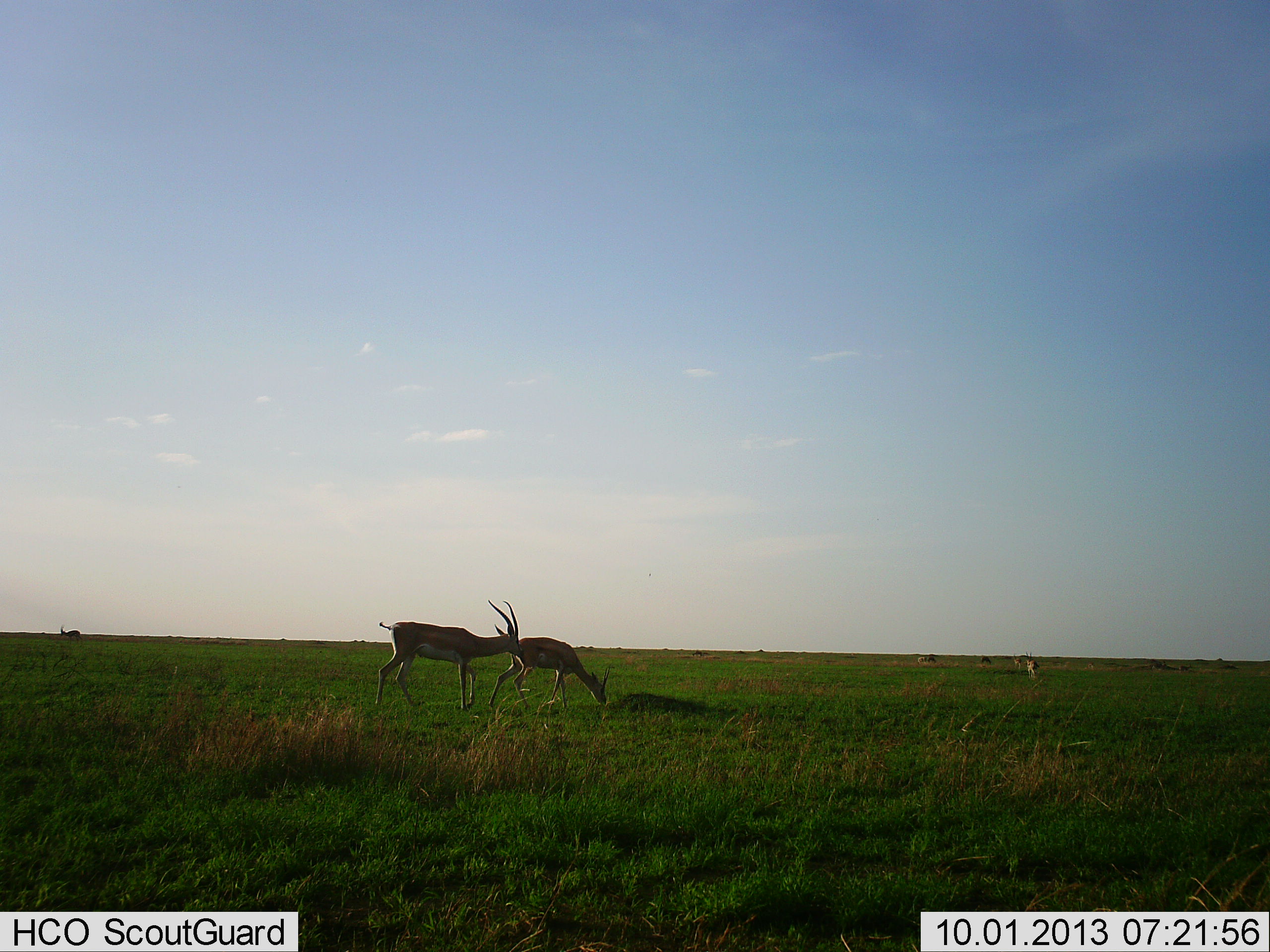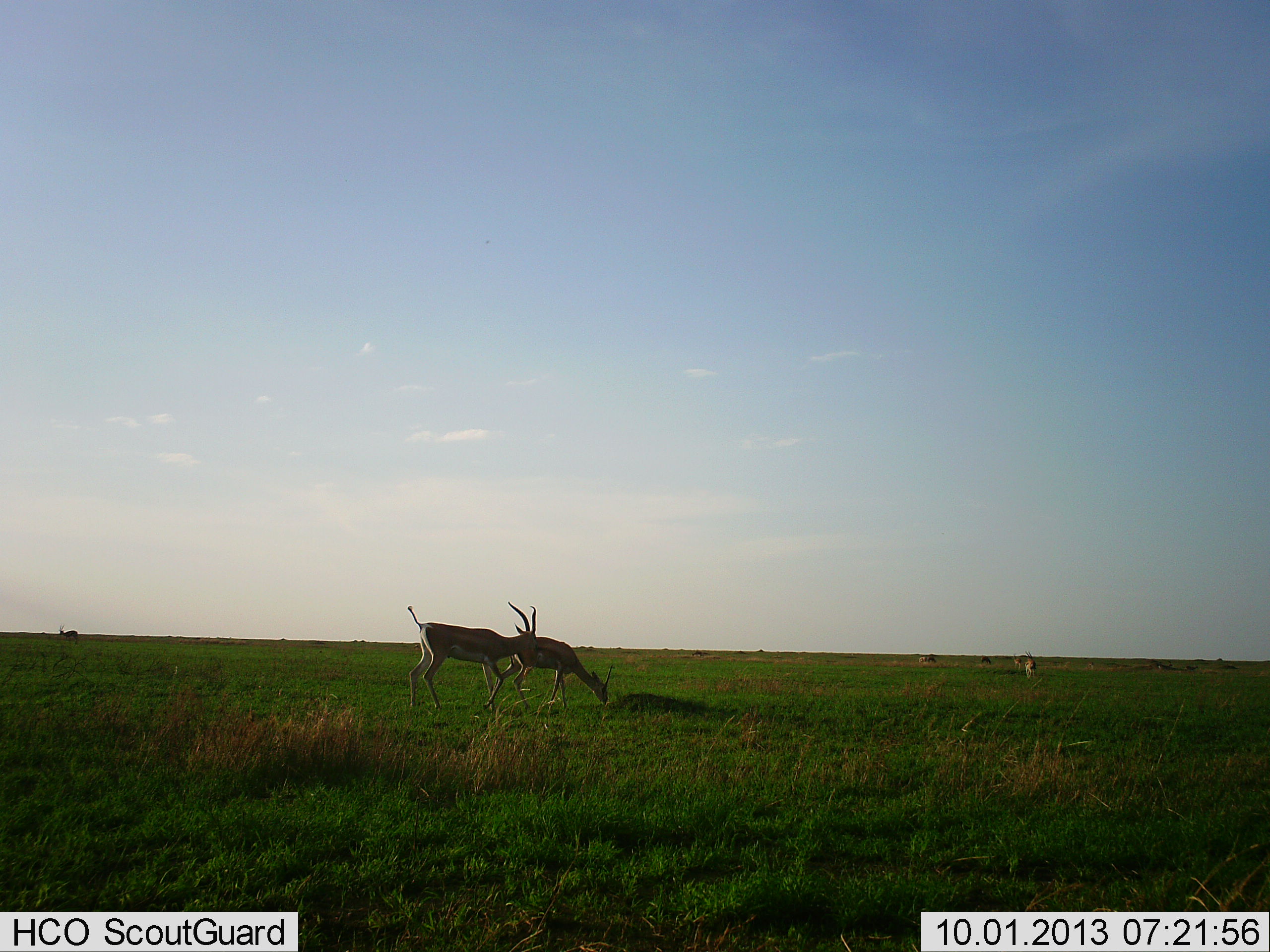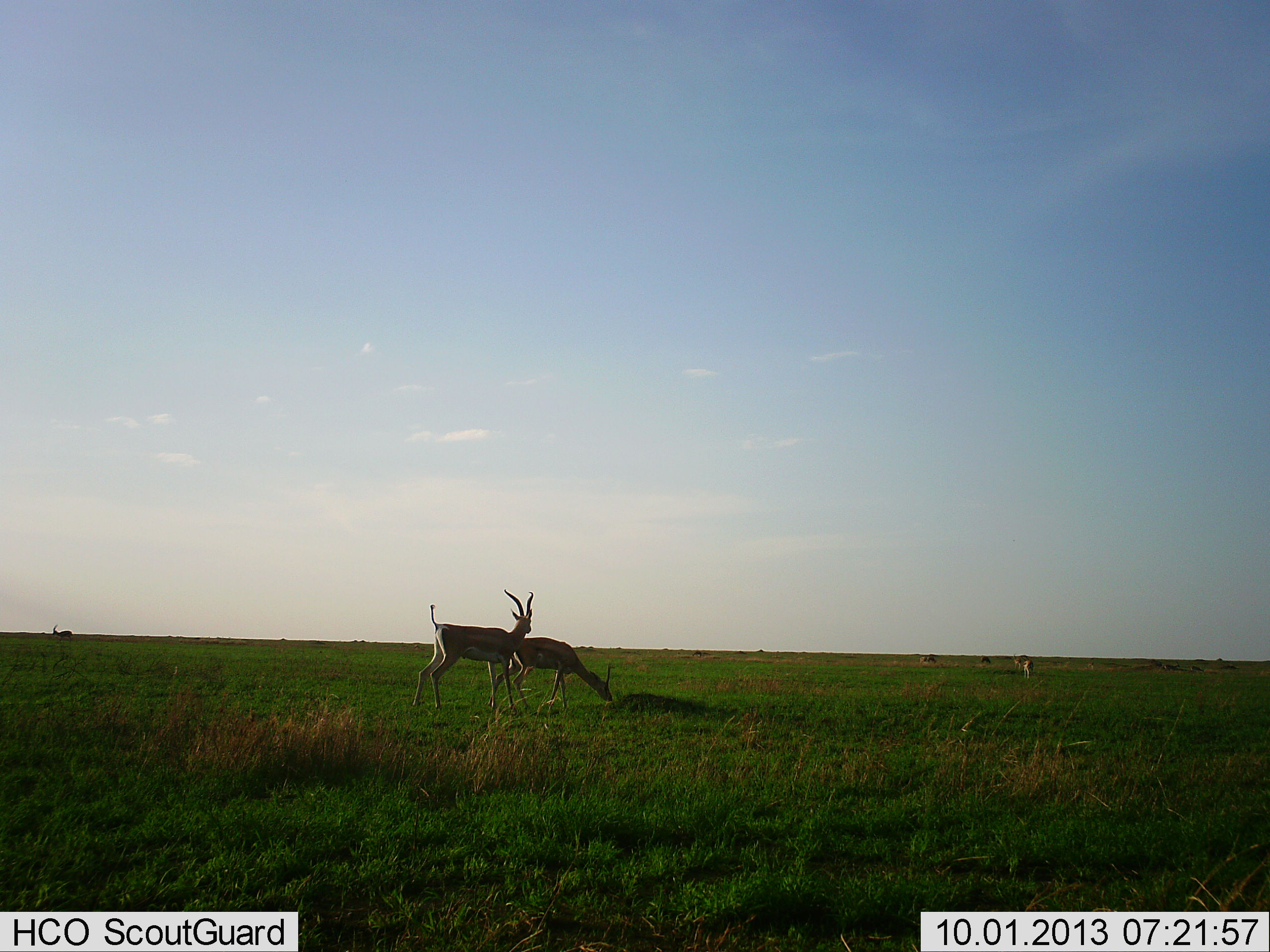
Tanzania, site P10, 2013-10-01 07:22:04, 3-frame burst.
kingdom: Animalia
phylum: Chordata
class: Mammalia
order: Artiodactyla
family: Bovidae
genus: Nanger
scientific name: Nanger granti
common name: grant's gazelle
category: gazellegrants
Gazellegrants (grant's gazelle) (Nanger granti), count 4. Behavior (volunteer vote fractions): standing 30%, resting 0%, moving 70%, interacting 10%. Young present (vote fraction): 0%. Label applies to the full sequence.